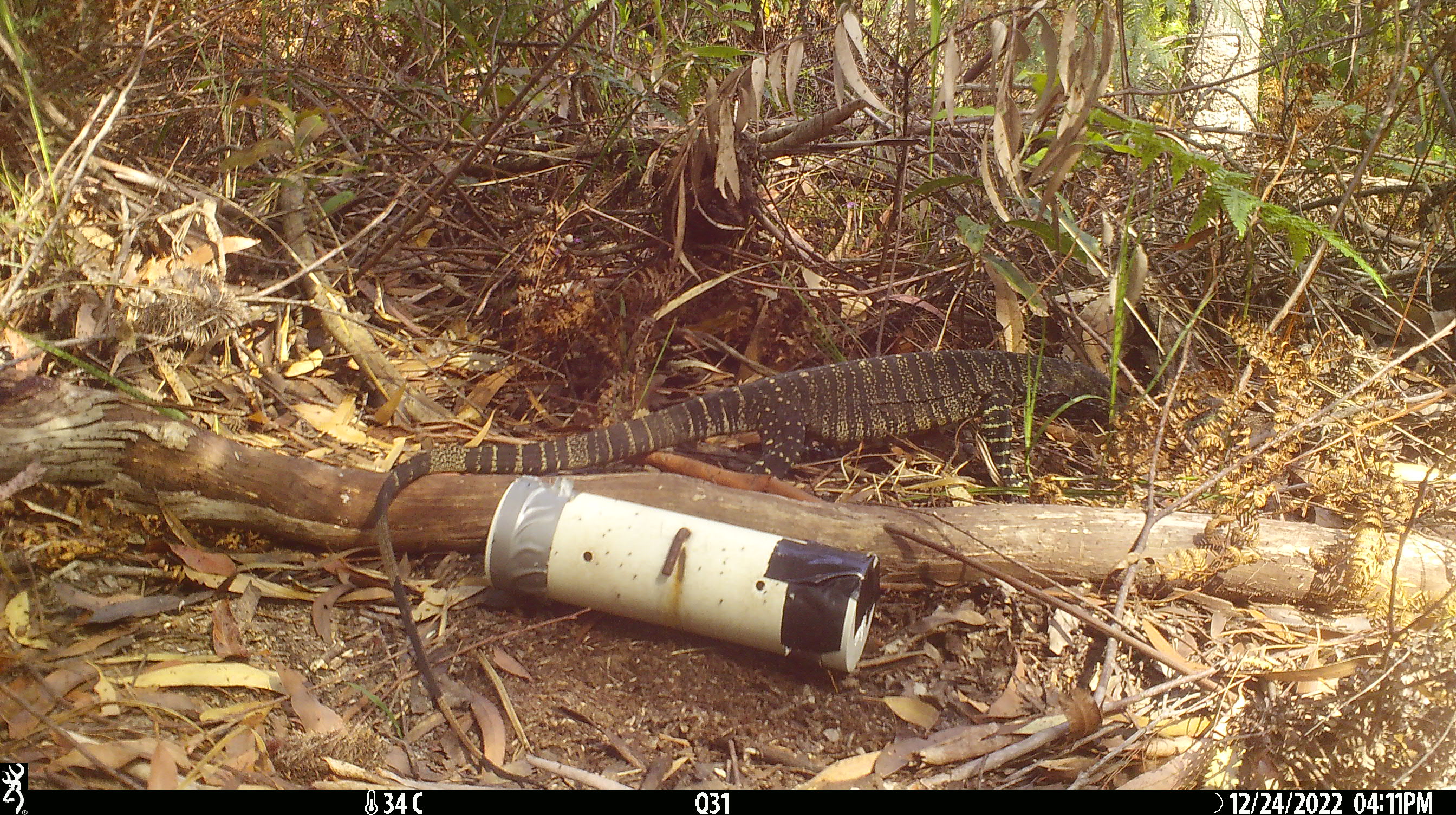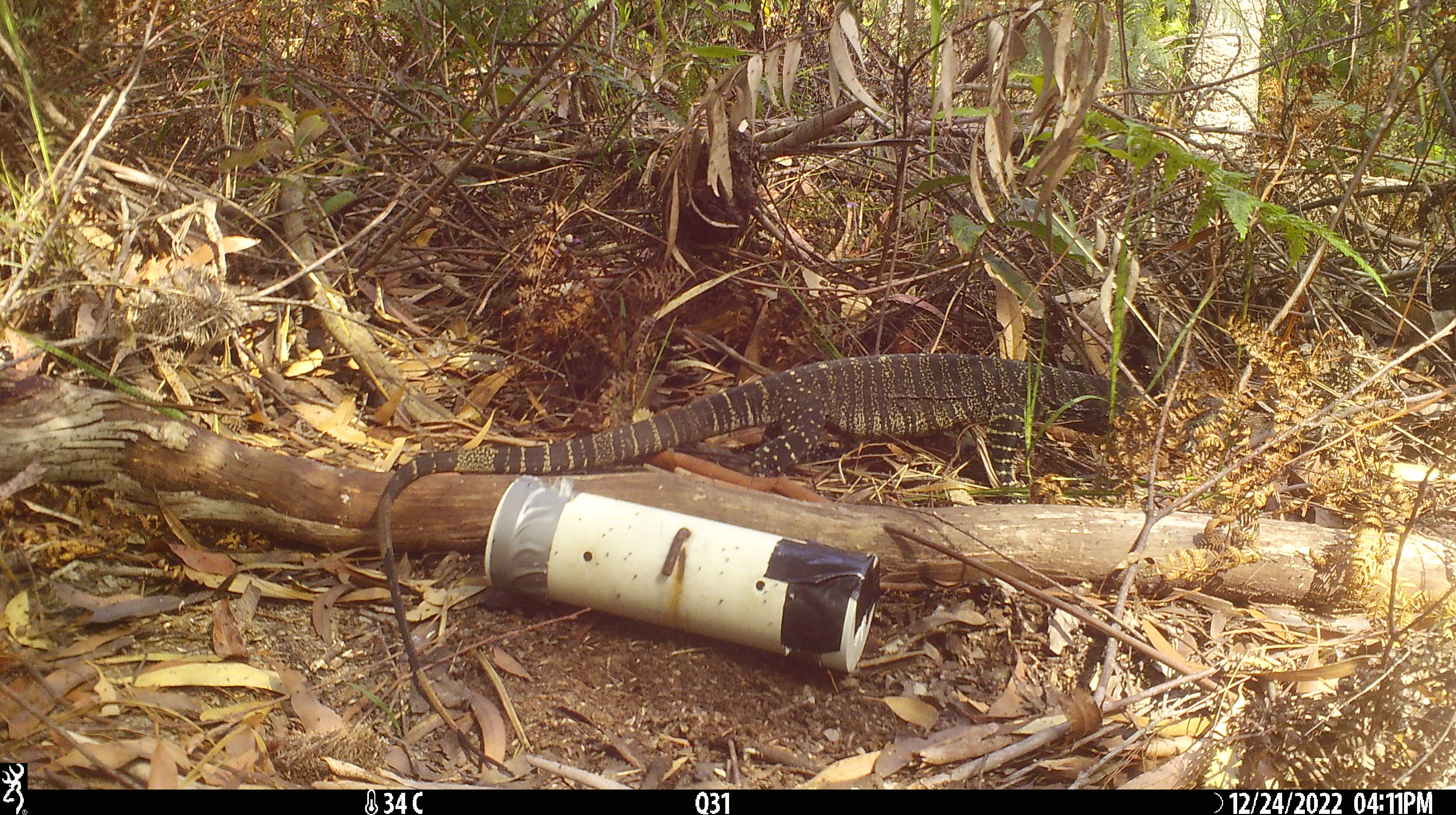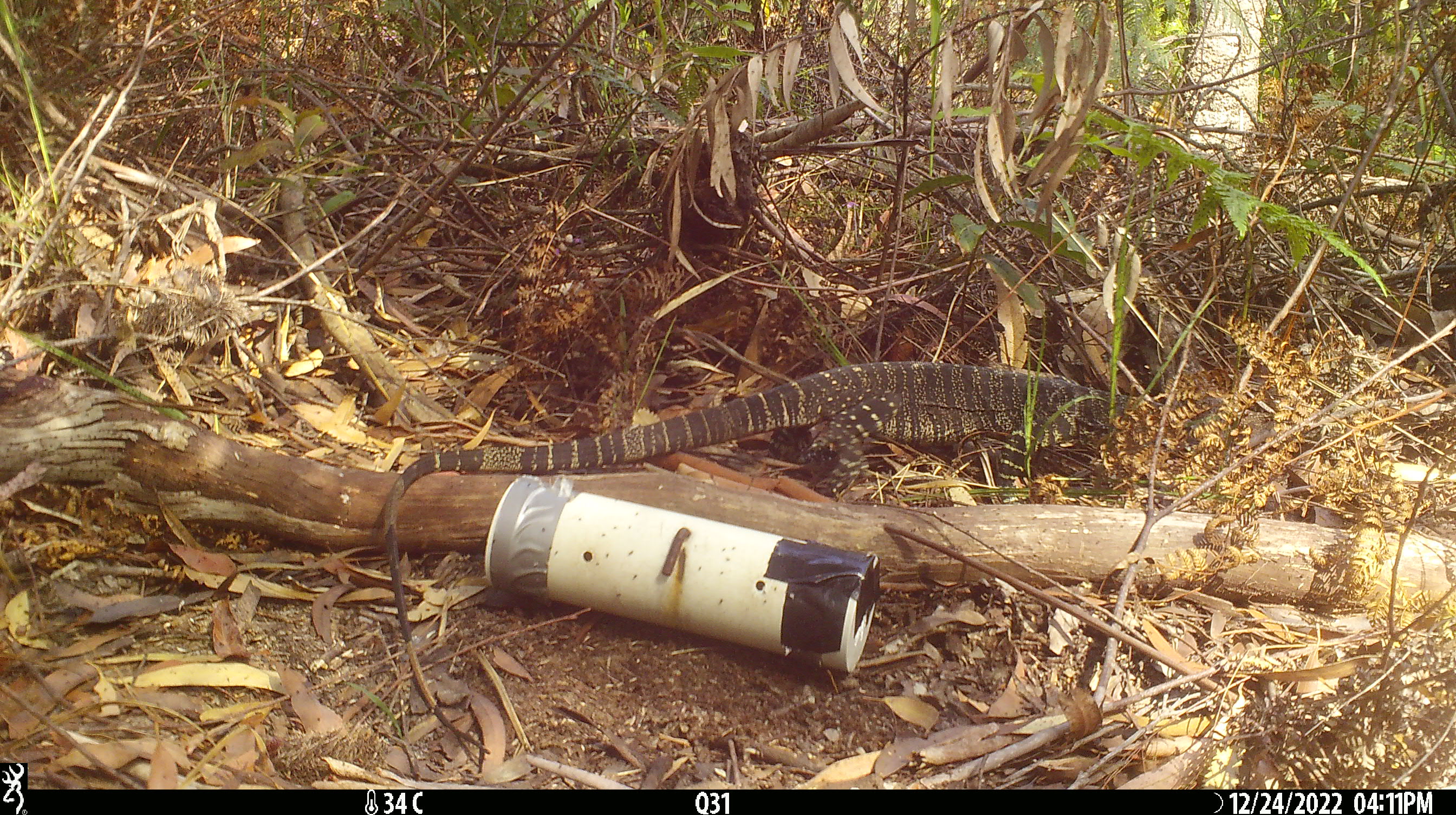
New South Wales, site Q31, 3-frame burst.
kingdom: Animalia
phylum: Chordata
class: Reptilia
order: Squamata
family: Varanidae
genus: Varanus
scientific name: Varanus varius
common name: lace monitor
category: goanna